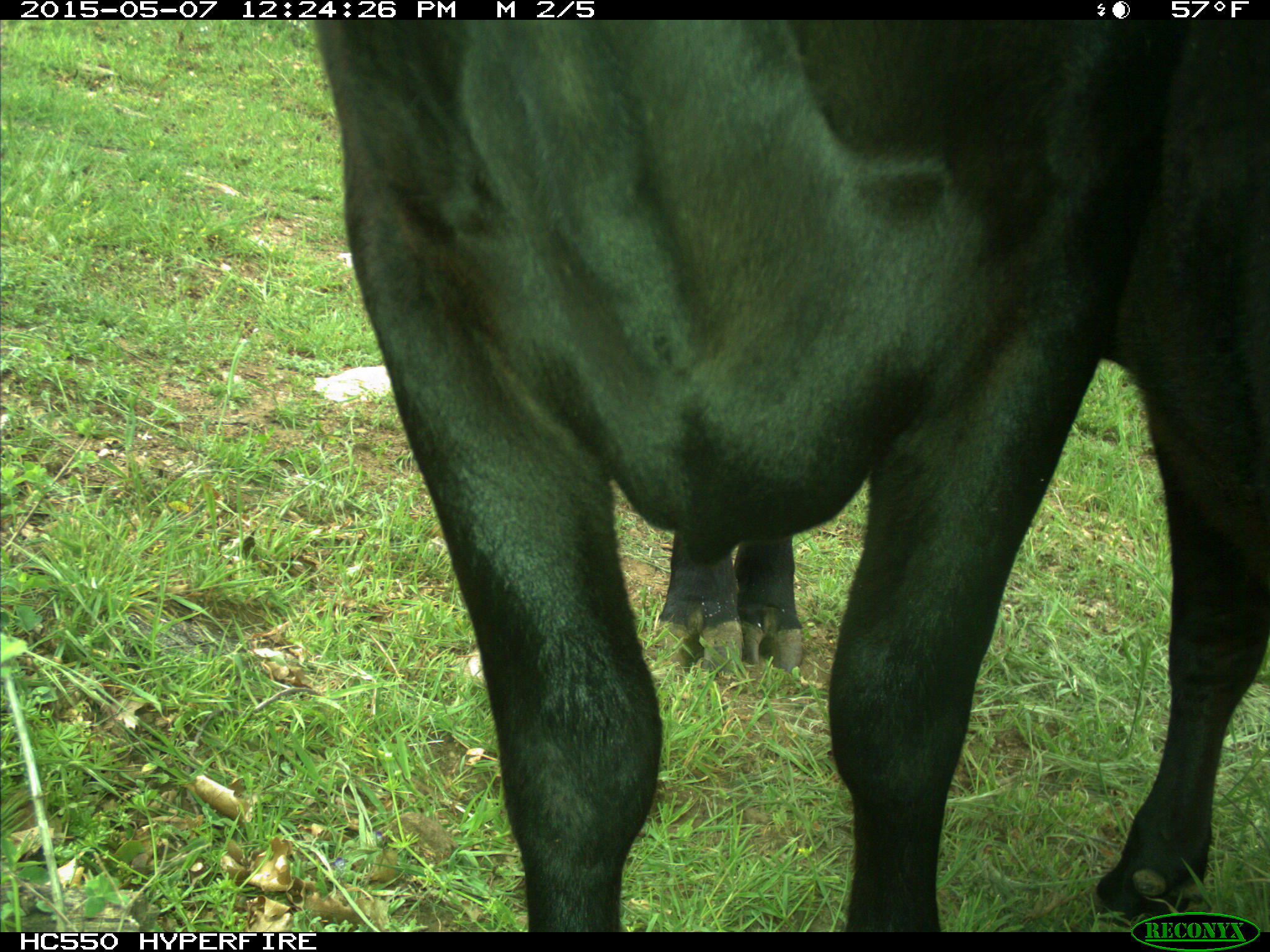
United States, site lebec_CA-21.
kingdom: Animalia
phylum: Chordata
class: Mammalia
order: Artiodactyla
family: Bovidae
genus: Bos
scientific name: Bos taurus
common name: domestic cow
Bos taurus (domestic cow).